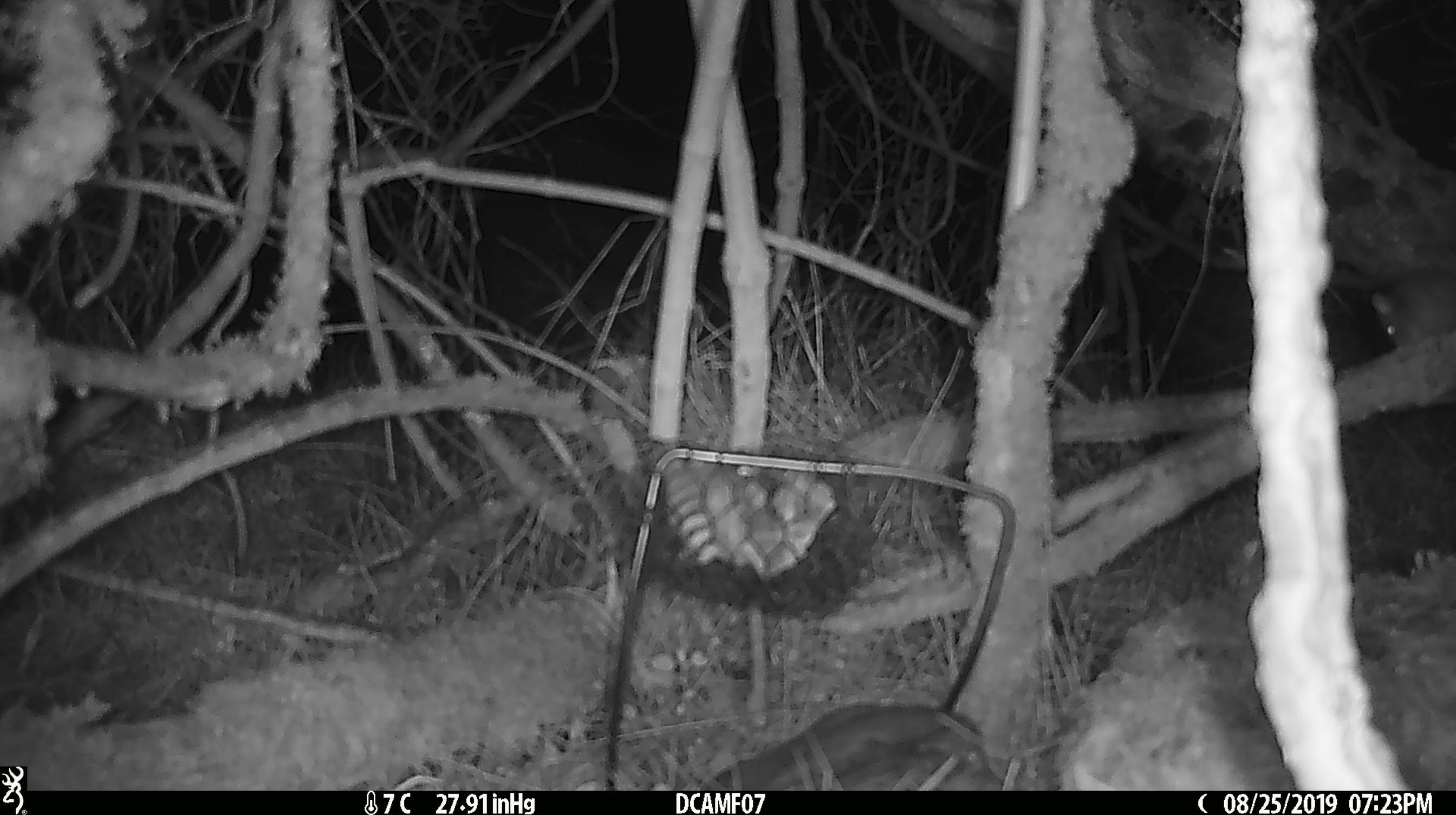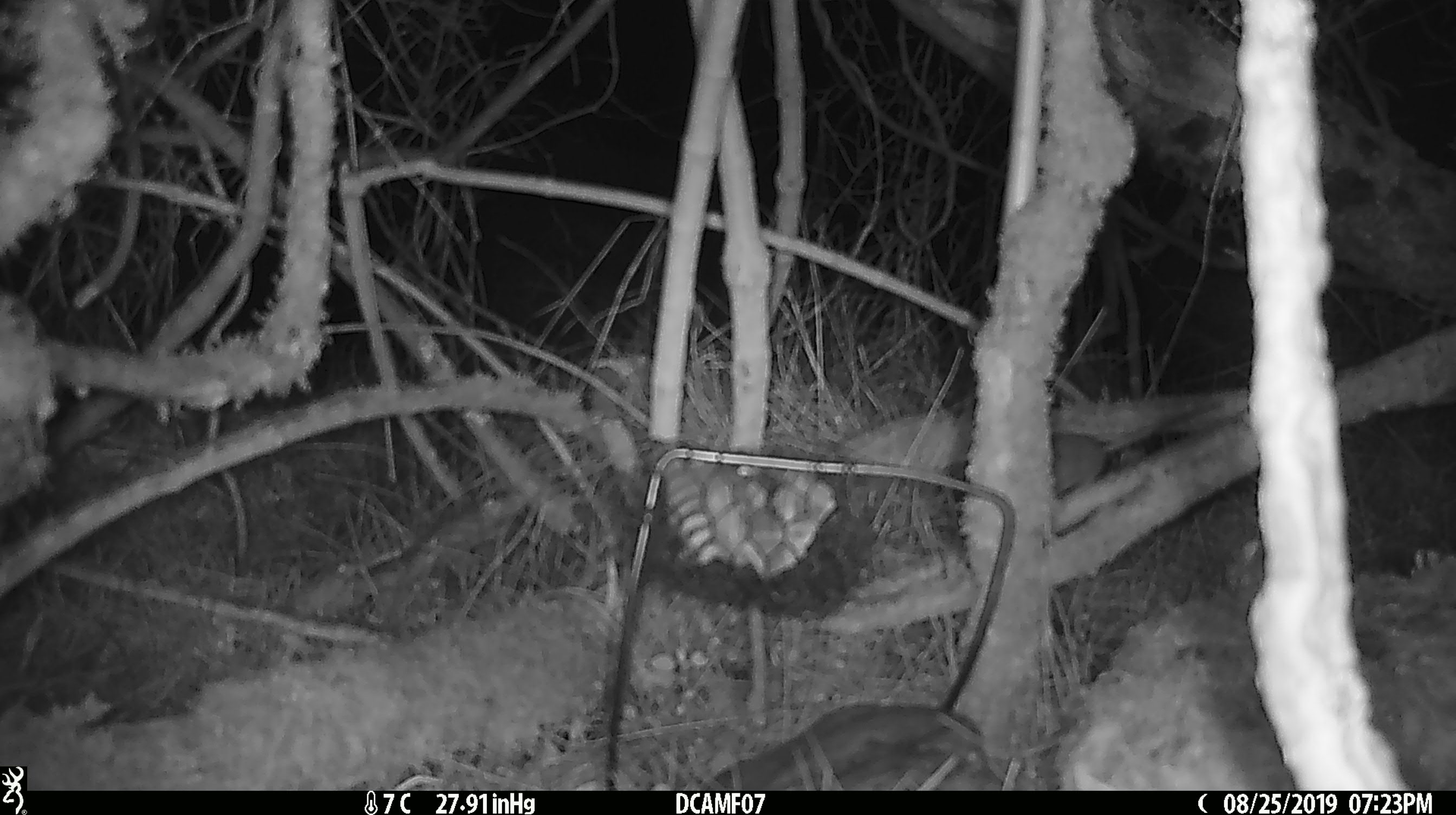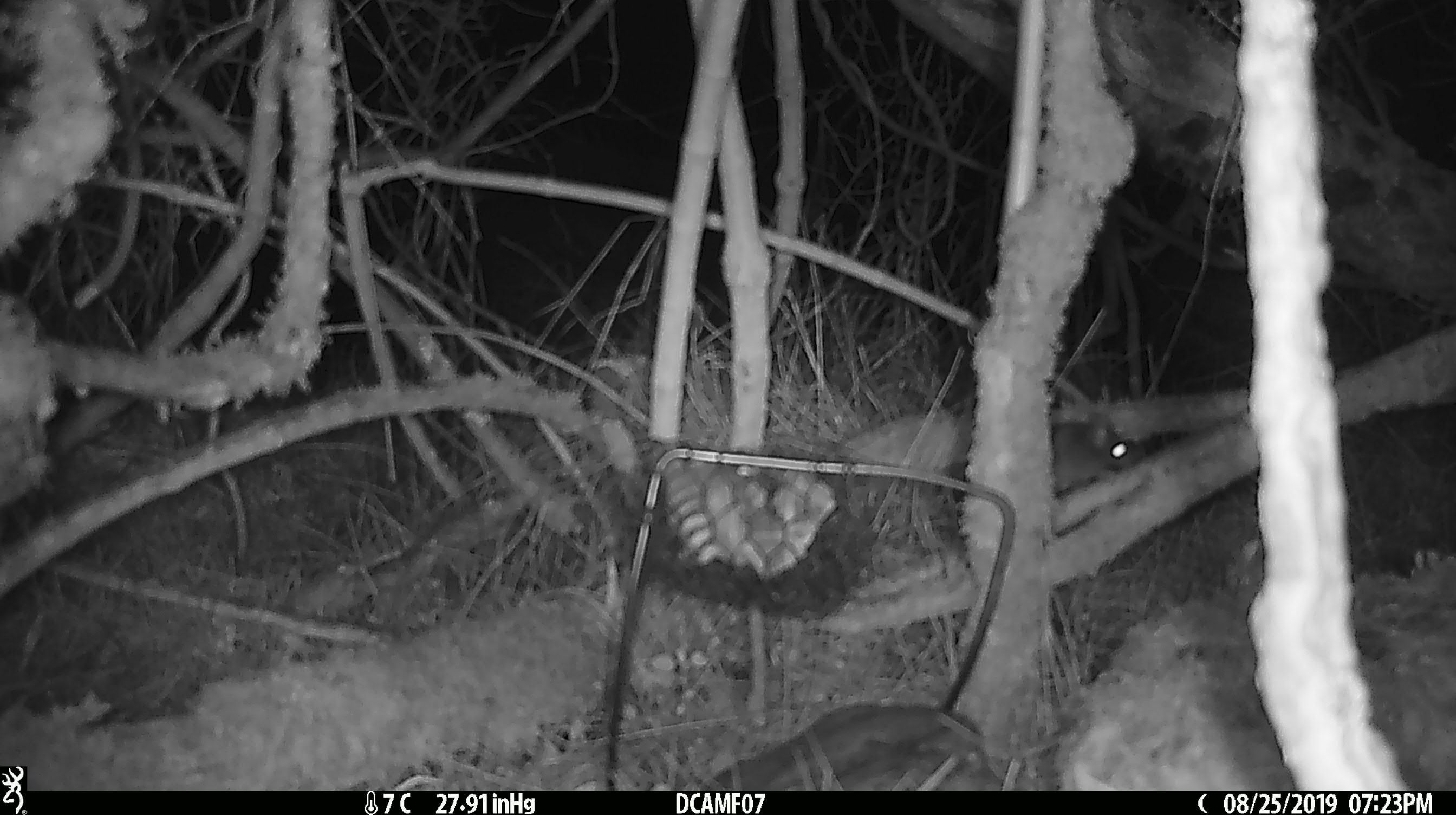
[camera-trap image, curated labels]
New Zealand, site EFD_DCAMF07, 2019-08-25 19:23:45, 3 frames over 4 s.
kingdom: Animalia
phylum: Chordata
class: Mammalia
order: Rodentia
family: Muridae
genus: Mus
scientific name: Mus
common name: mouse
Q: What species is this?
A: Mouse (Mus).